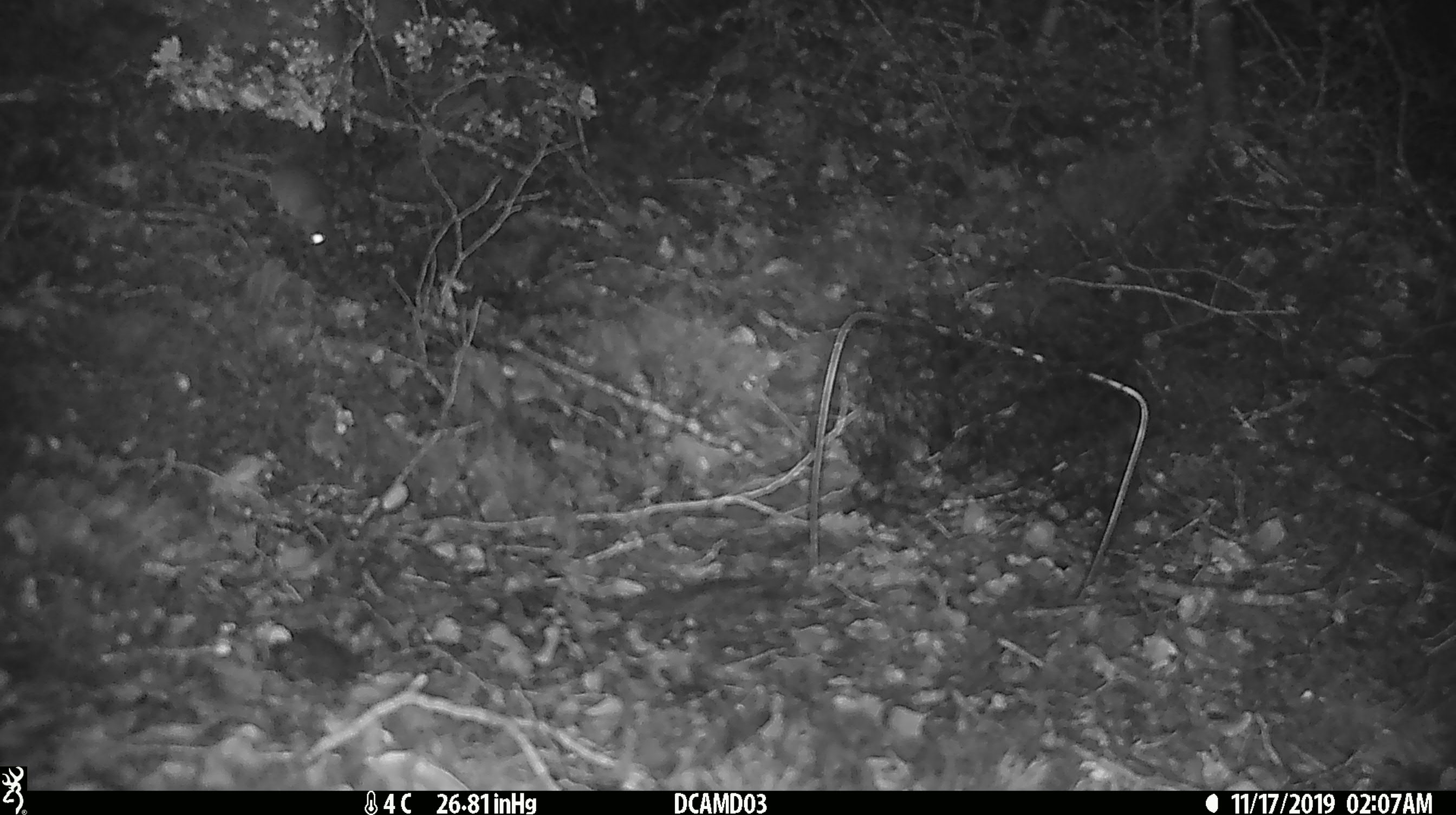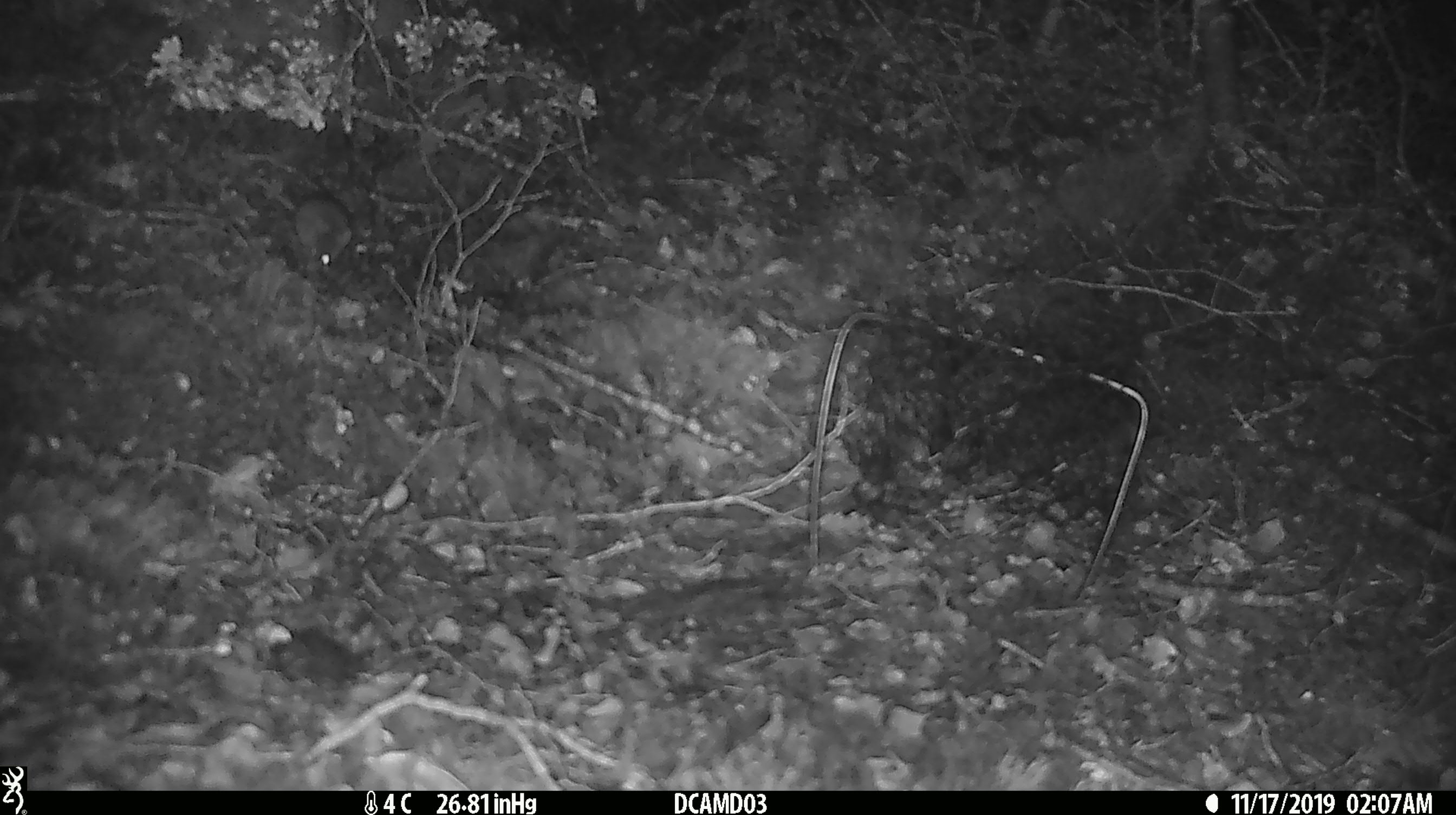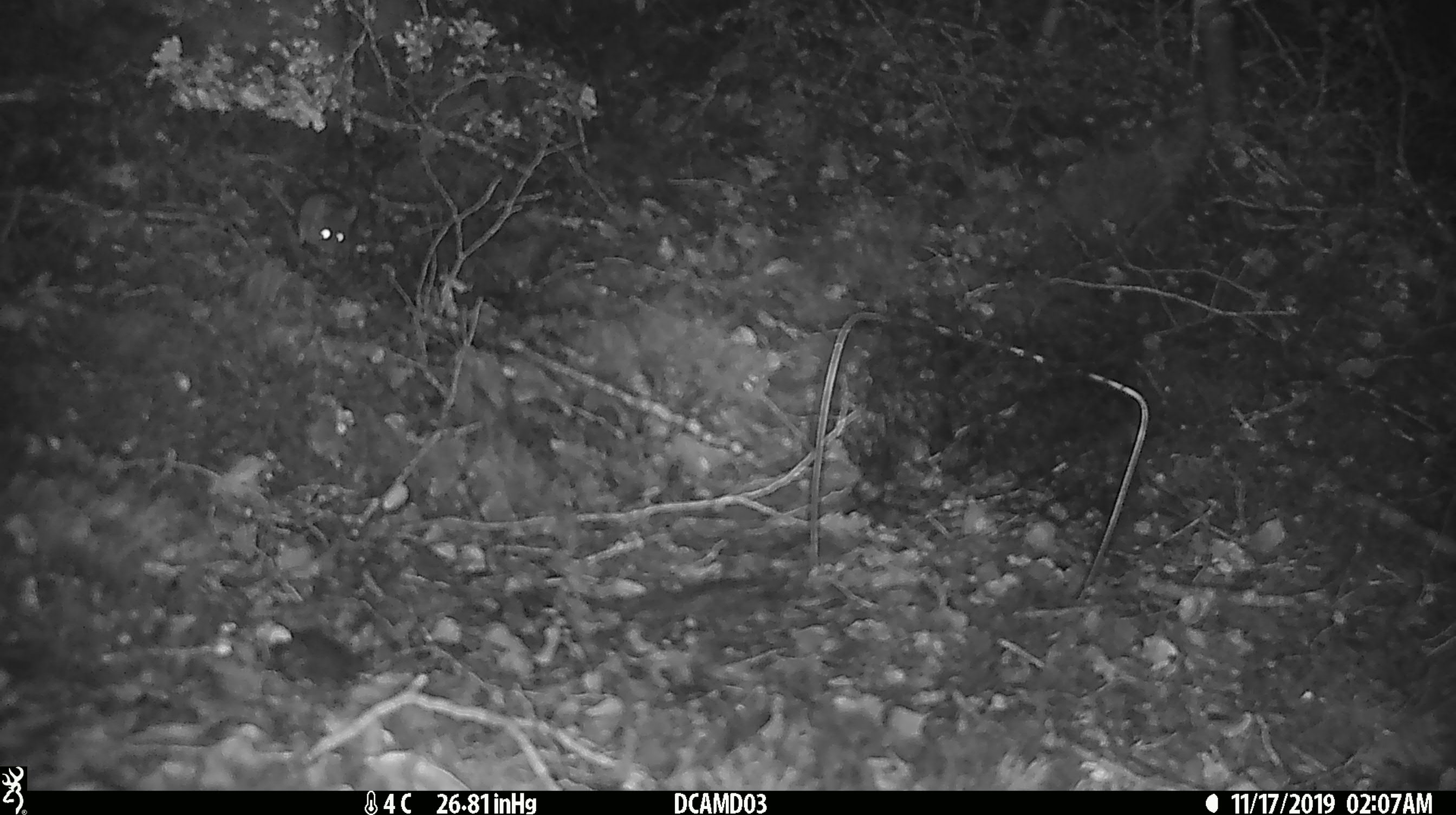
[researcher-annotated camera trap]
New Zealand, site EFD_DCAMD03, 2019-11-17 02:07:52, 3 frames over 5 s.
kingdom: Animalia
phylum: Chordata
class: Mammalia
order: Rodentia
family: Muridae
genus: Mus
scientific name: Mus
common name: mouse